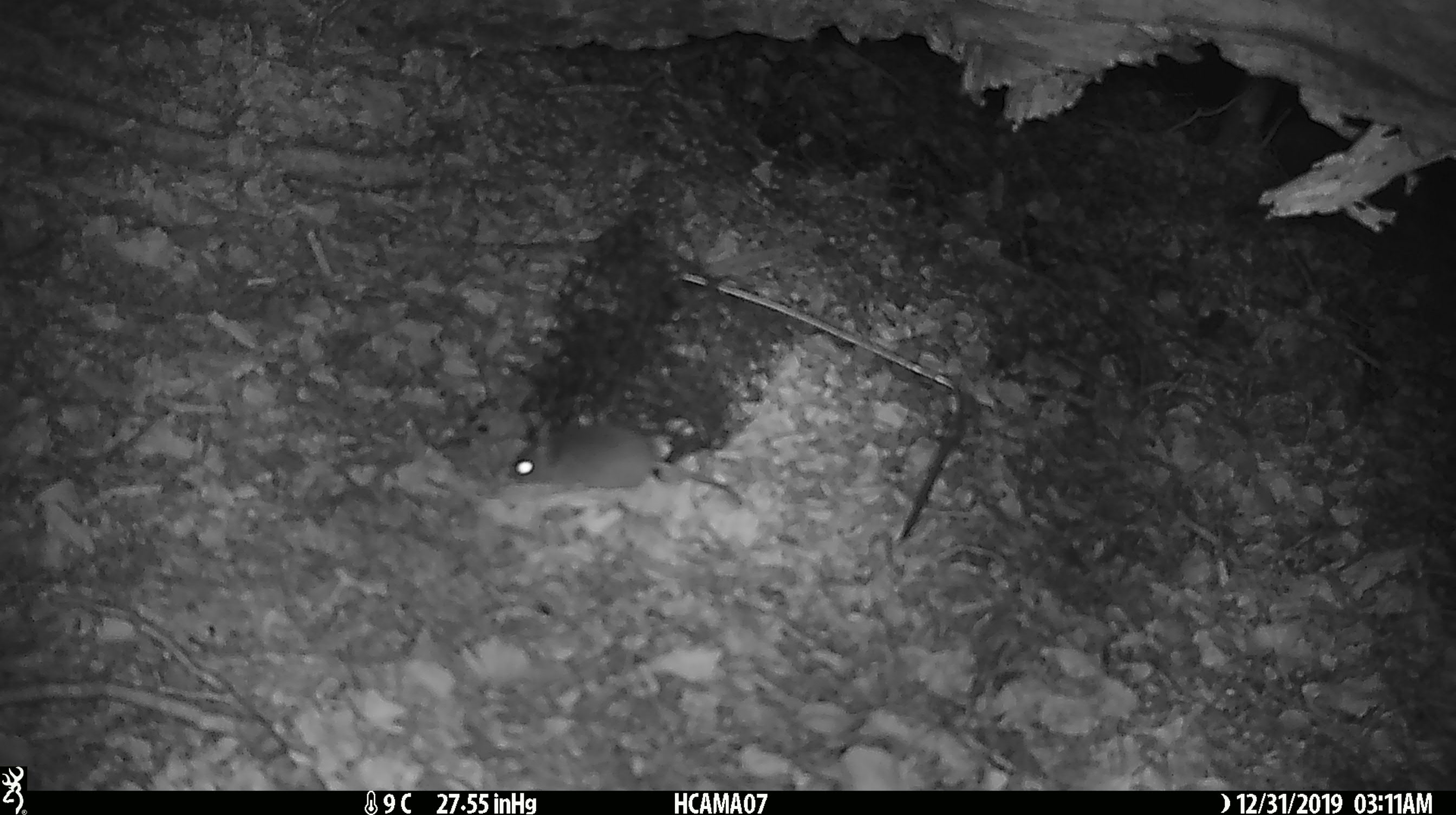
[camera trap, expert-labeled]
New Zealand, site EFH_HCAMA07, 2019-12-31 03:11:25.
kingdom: Animalia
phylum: Chordata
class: Mammalia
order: Rodentia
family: Muridae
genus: Mus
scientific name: Mus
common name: mouse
Mouse (Mus).